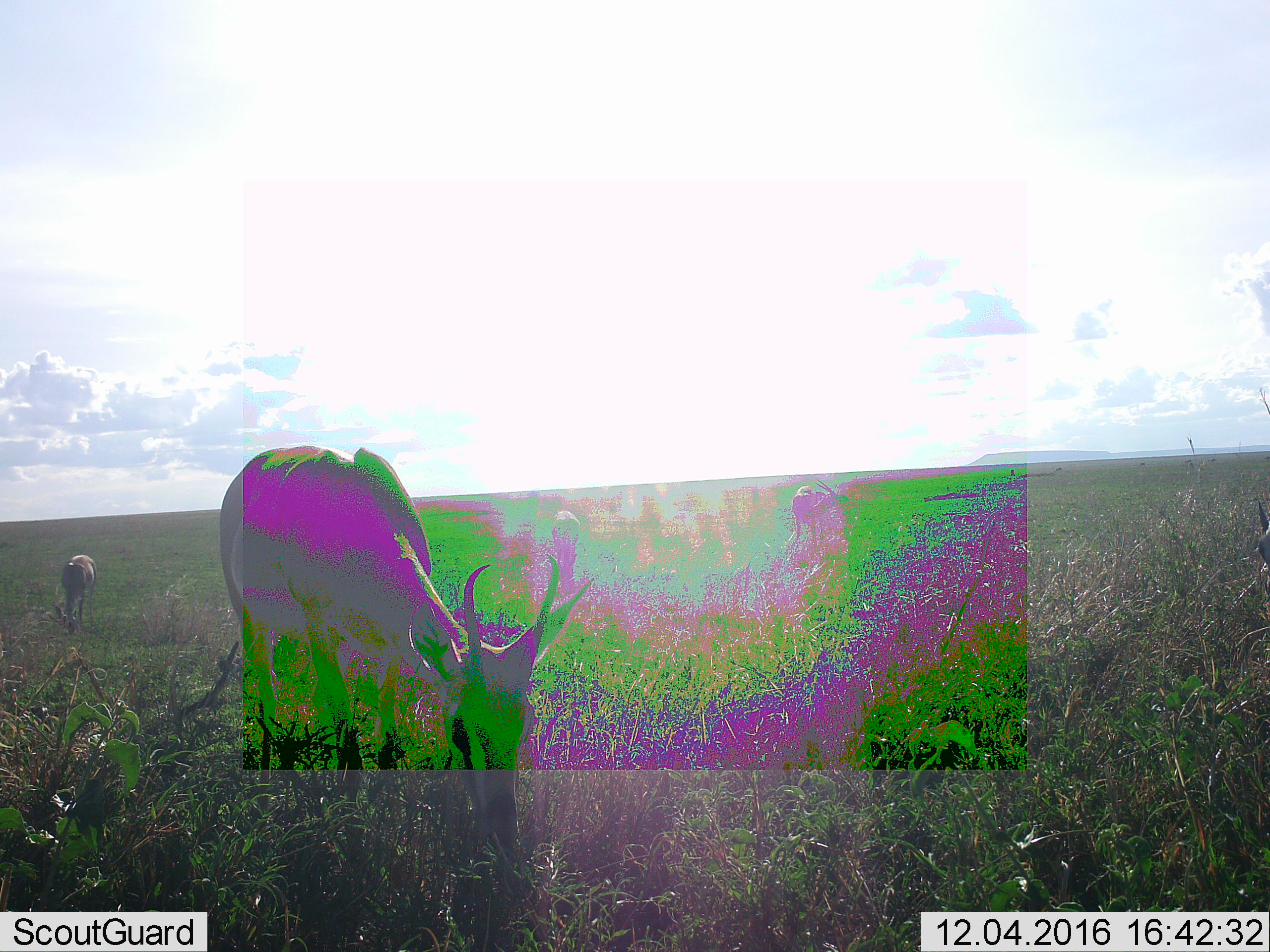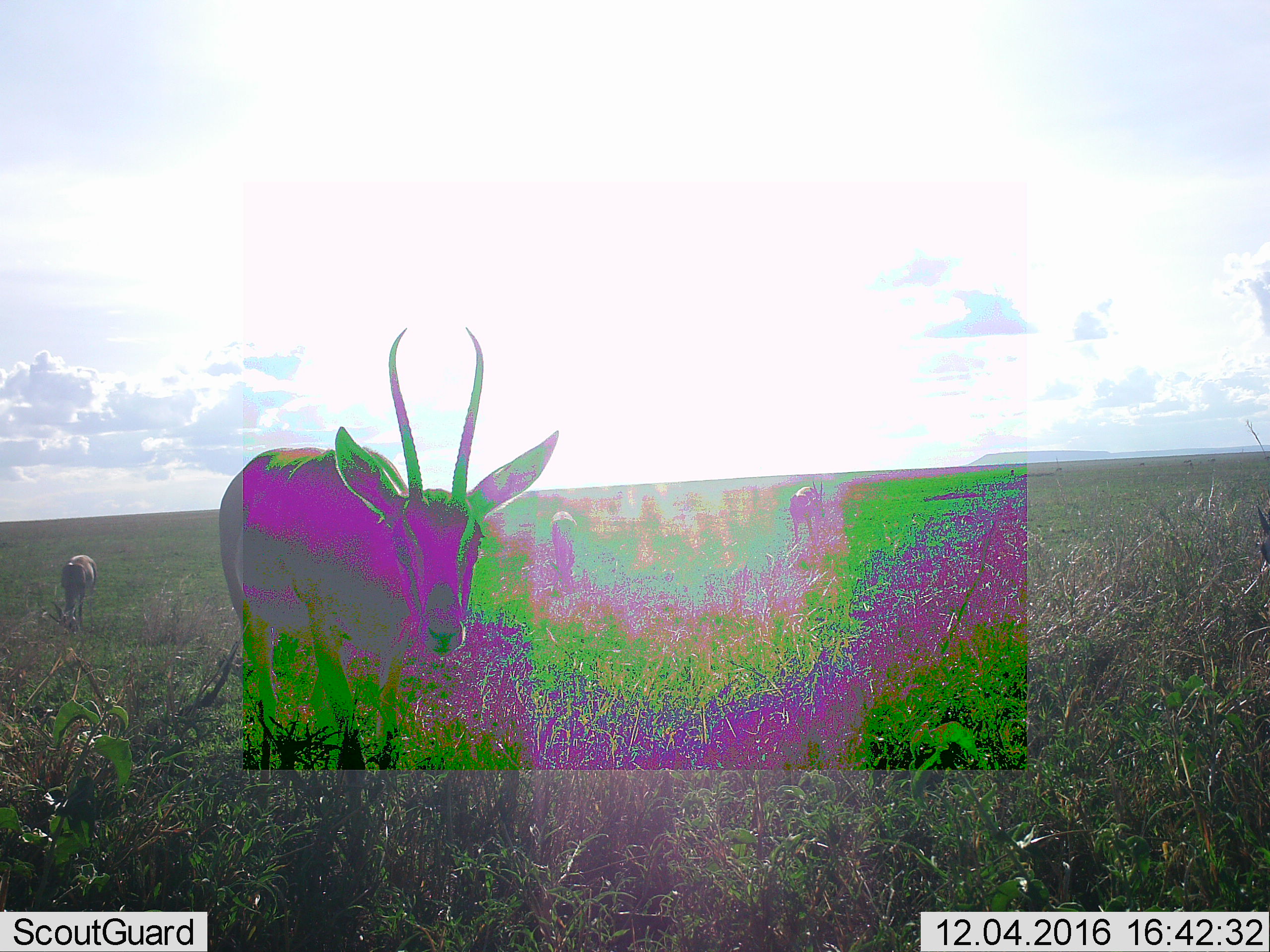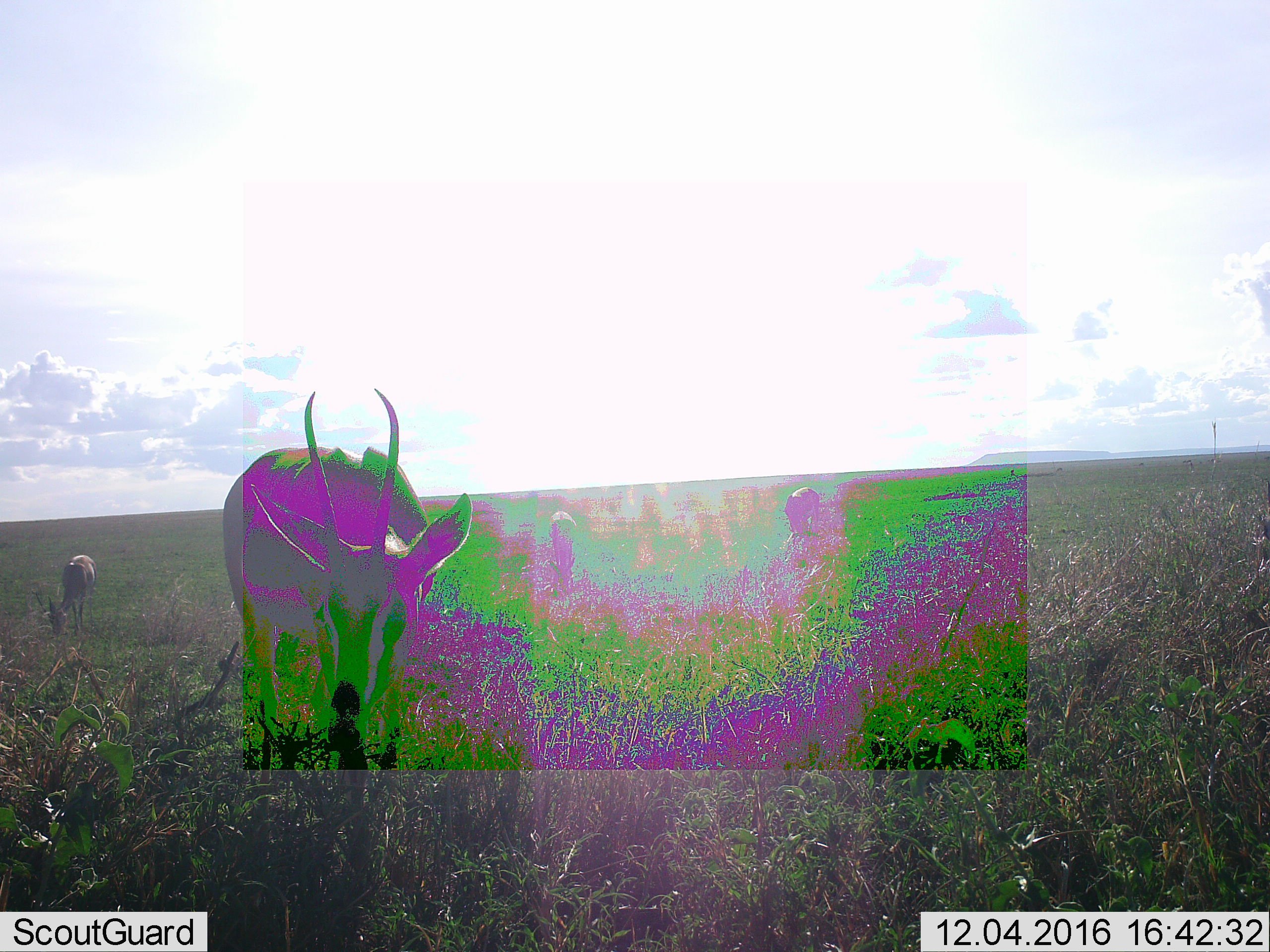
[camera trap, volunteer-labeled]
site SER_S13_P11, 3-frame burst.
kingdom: Animalia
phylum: Chordata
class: Mammalia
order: Artiodactyla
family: Bovidae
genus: Nanger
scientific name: Nanger granti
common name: grant's gazelle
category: gazellegrants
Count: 4.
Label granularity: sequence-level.